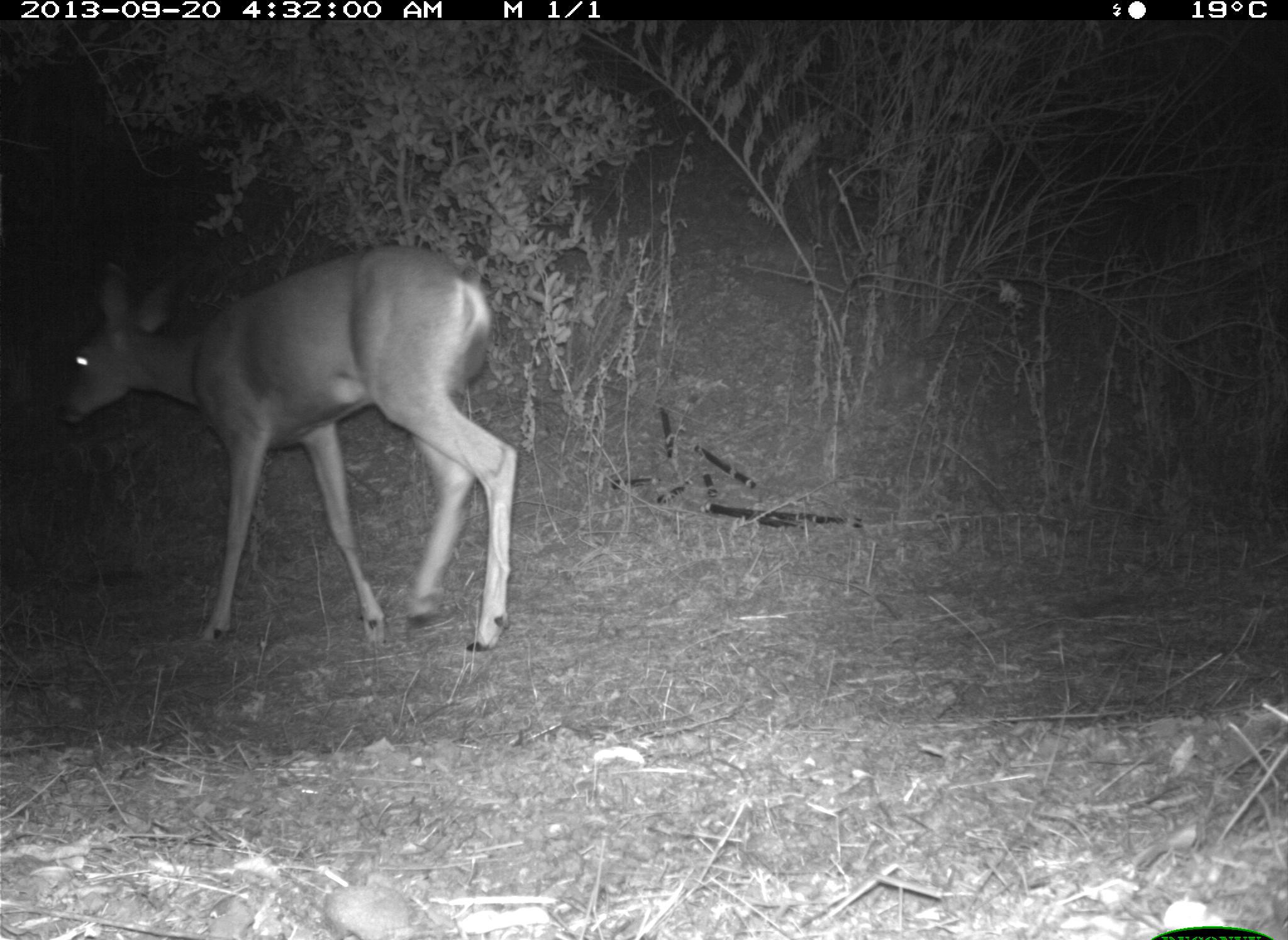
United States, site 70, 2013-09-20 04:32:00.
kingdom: Animalia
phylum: Chordata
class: Mammalia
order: Artiodactyla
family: Cervidae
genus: Odocoileus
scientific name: Odocoileus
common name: deer